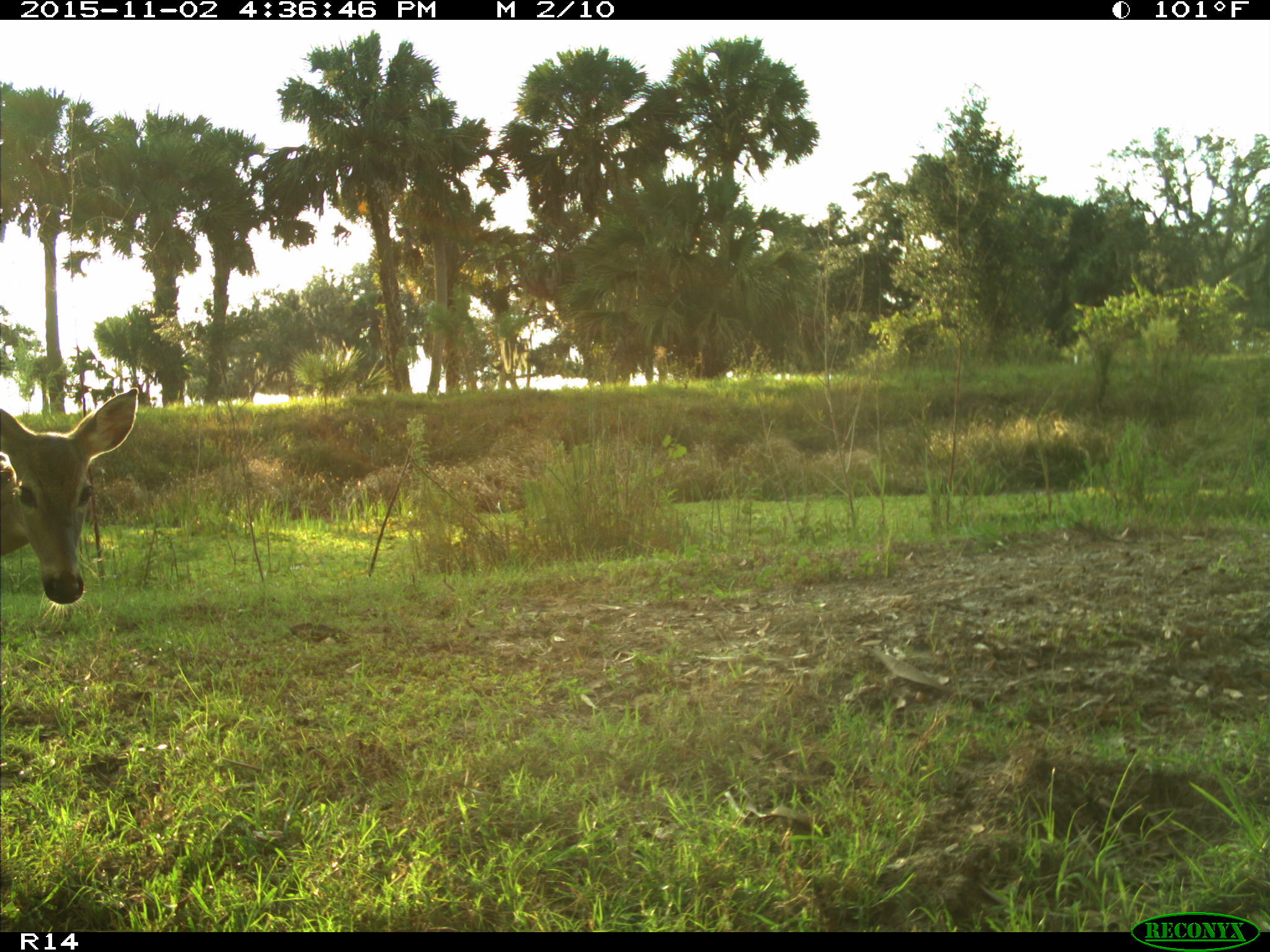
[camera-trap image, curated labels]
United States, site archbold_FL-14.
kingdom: Animalia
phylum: Chordata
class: Mammalia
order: Artiodactyla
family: Cervidae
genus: Odocoileus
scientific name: Odocoileus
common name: deer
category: unidentified deer